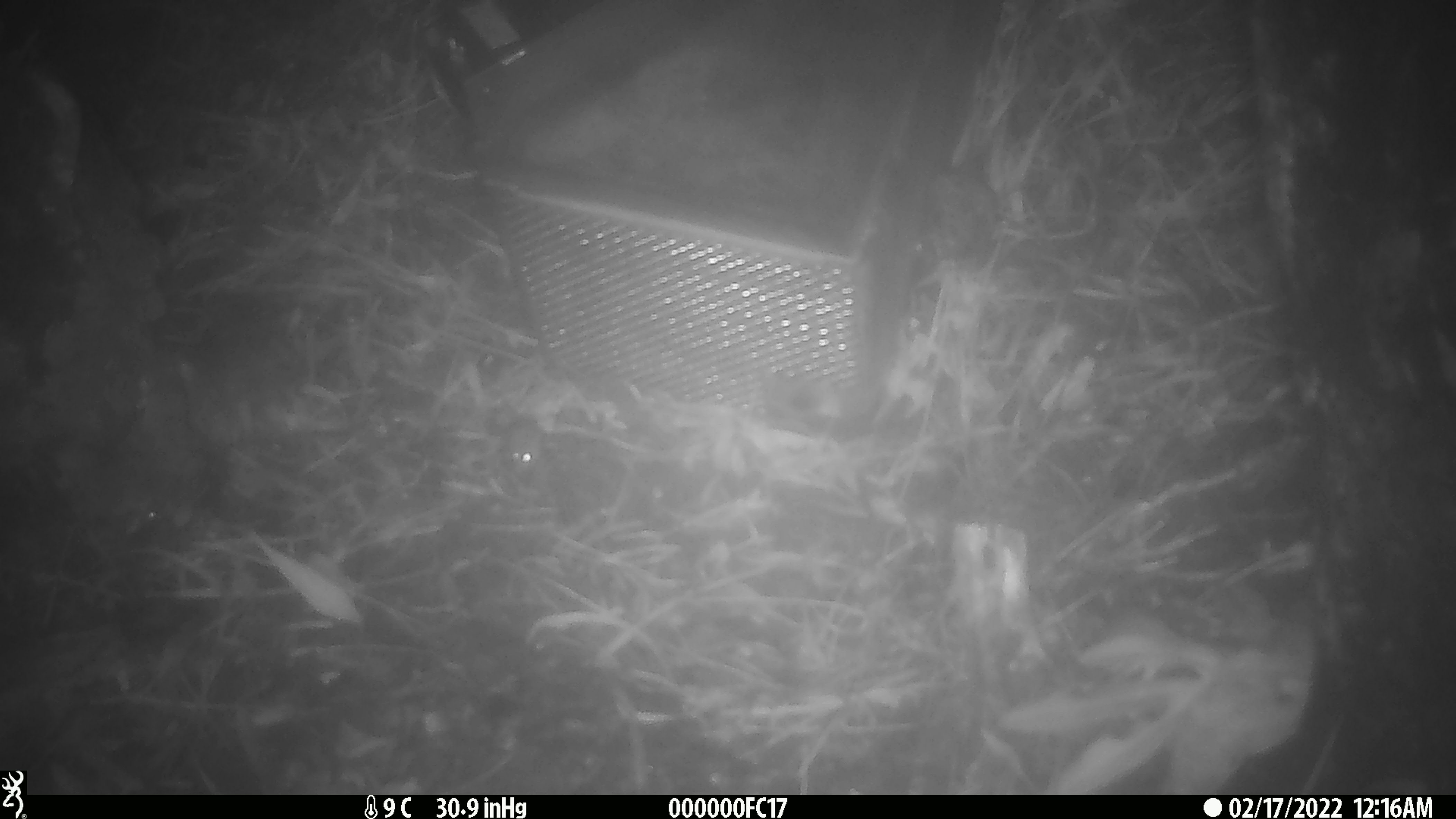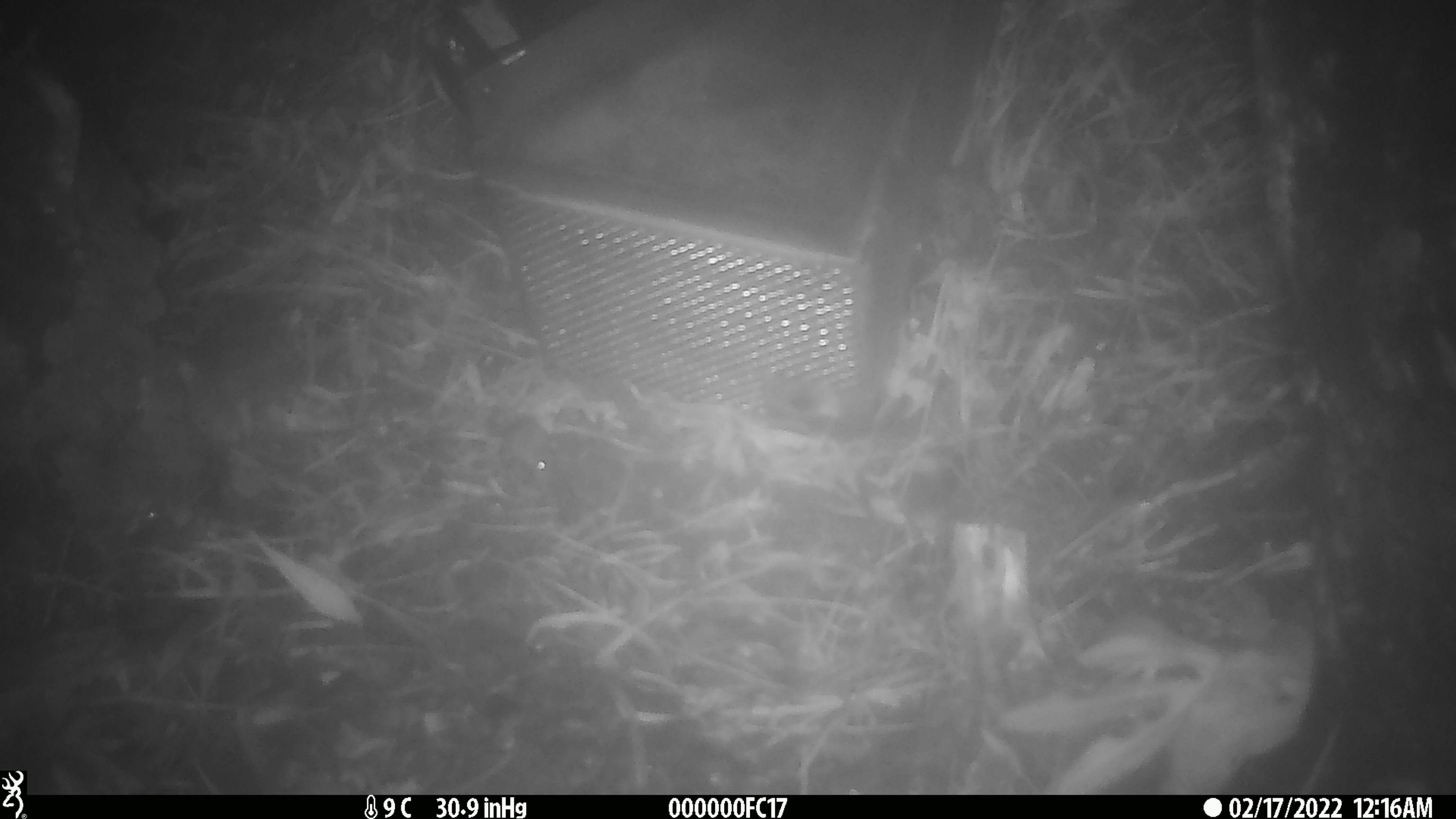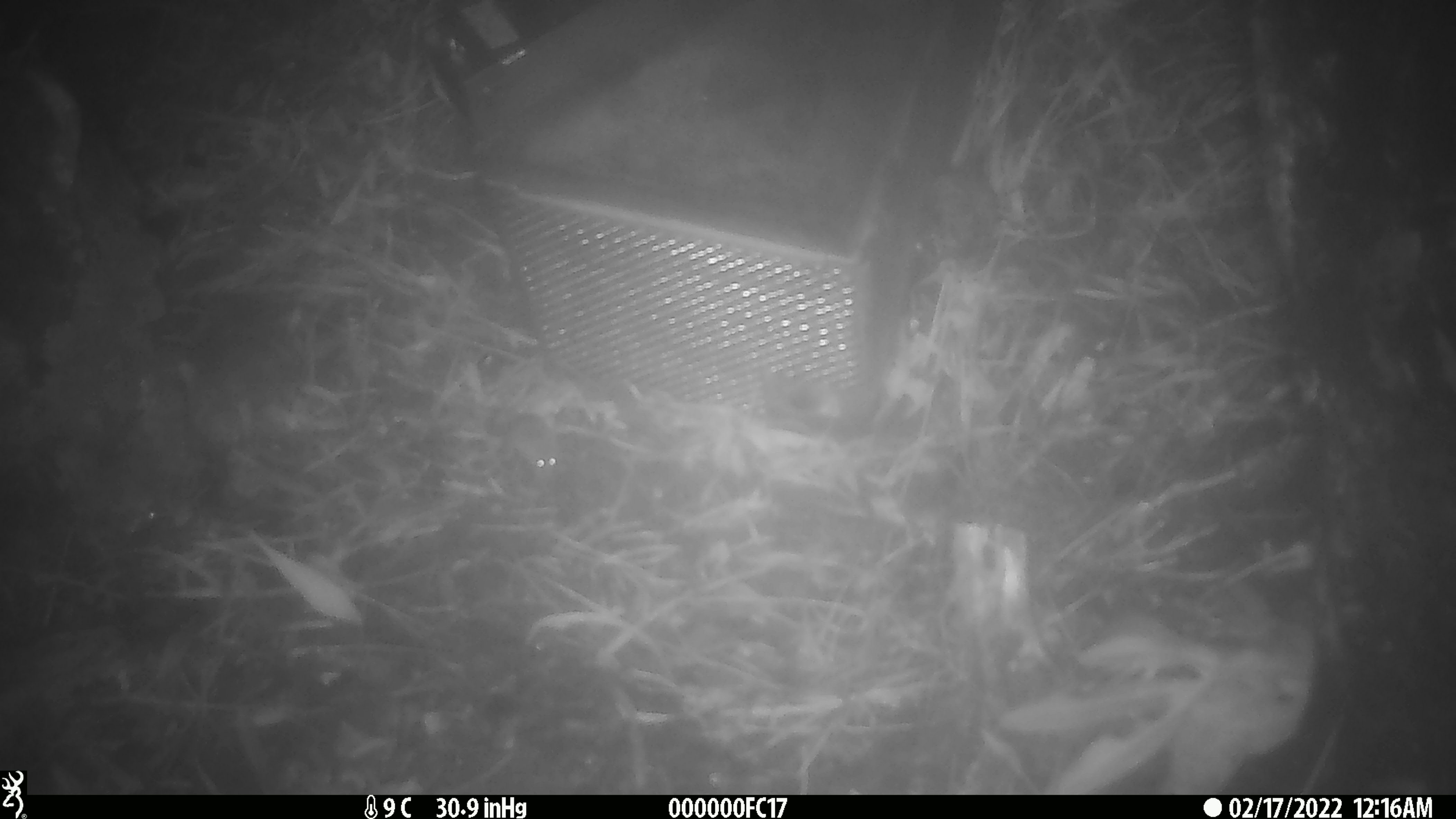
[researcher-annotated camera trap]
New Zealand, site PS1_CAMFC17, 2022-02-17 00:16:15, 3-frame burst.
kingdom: Animalia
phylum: Chordata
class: Mammalia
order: Rodentia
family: Muridae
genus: Mus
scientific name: Mus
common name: mouse